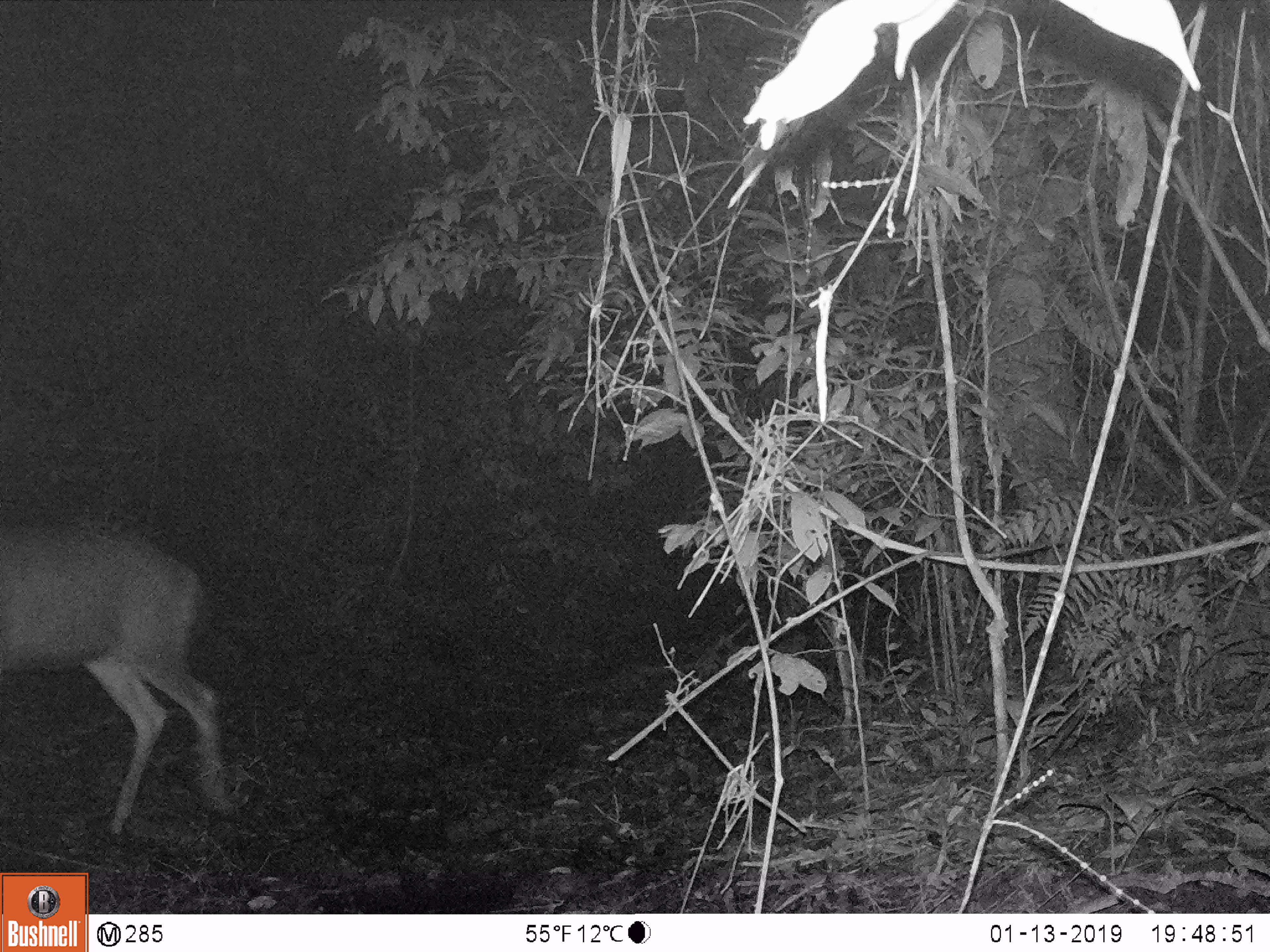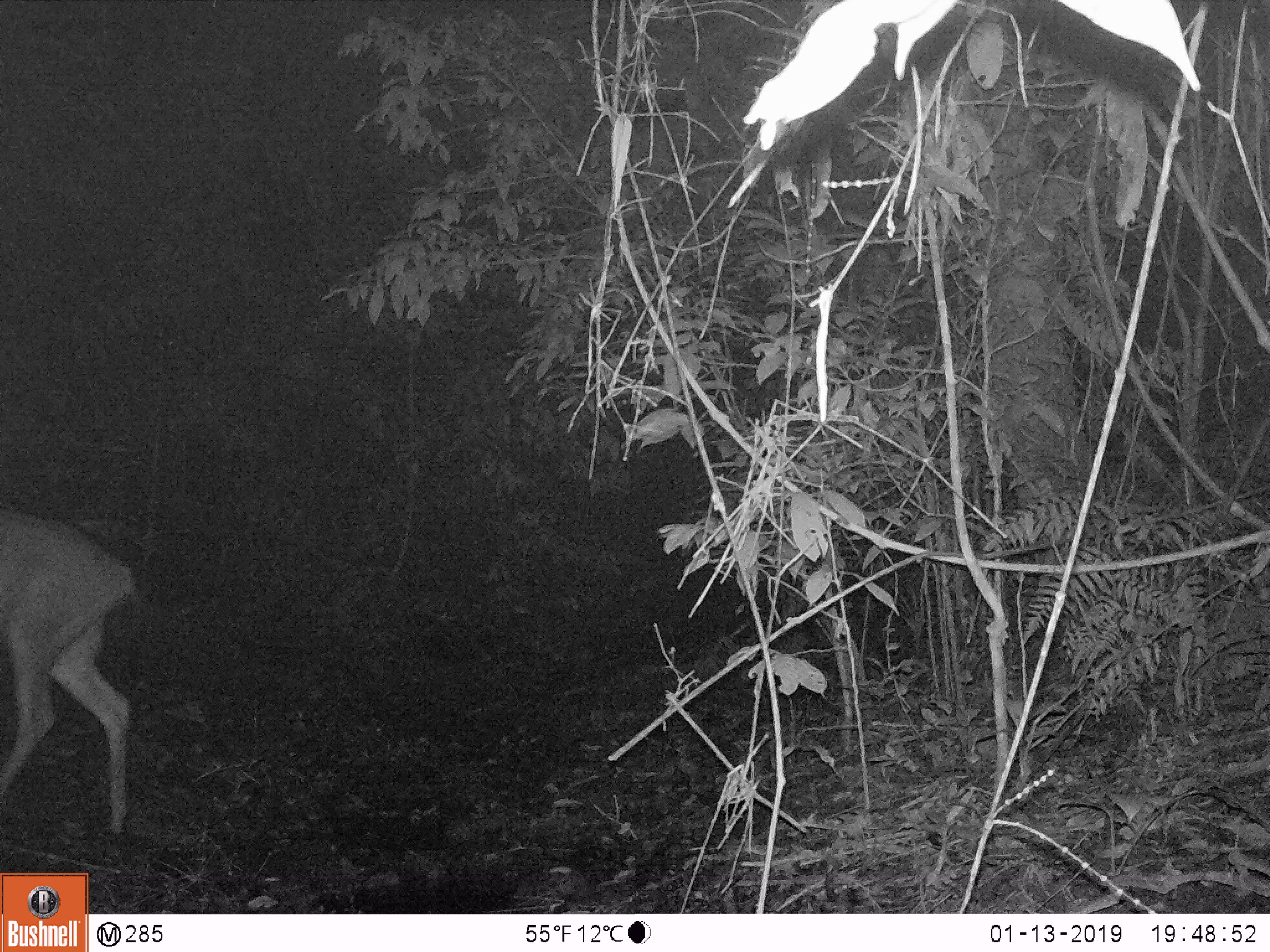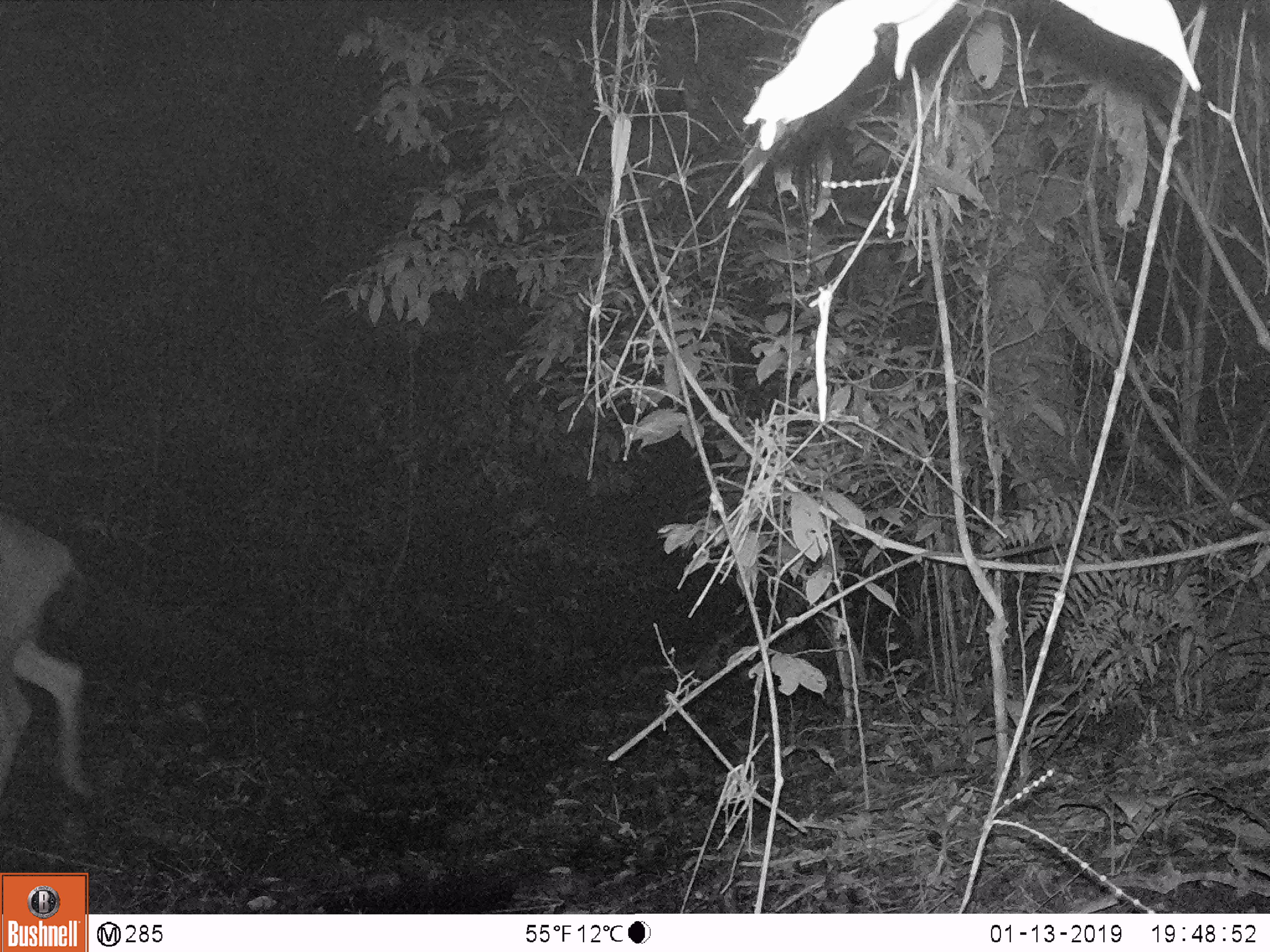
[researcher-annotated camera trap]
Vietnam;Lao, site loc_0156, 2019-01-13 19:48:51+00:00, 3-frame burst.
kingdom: Animalia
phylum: Chordata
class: Mammalia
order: Artiodactyla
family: Cervidae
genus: Rusa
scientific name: Rusa unicolor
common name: sambar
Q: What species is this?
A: Sambar (Rusa unicolor).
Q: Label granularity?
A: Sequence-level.